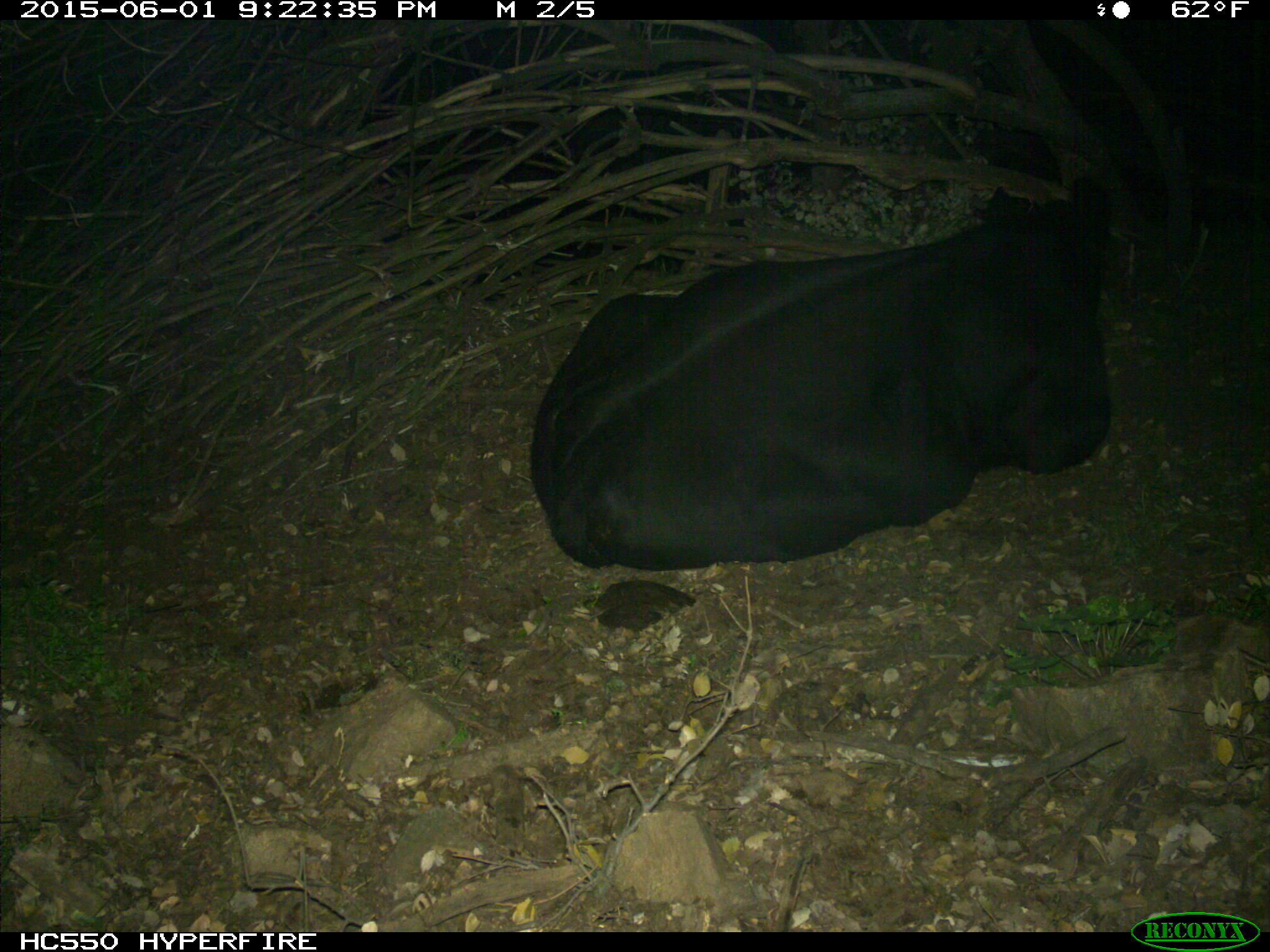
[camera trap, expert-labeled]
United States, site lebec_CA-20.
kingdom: Animalia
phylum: Chordata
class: Mammalia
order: Artiodactyla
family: Bovidae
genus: Bos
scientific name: Bos taurus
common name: domestic cow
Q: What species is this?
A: Bos taurus (domestic cow).